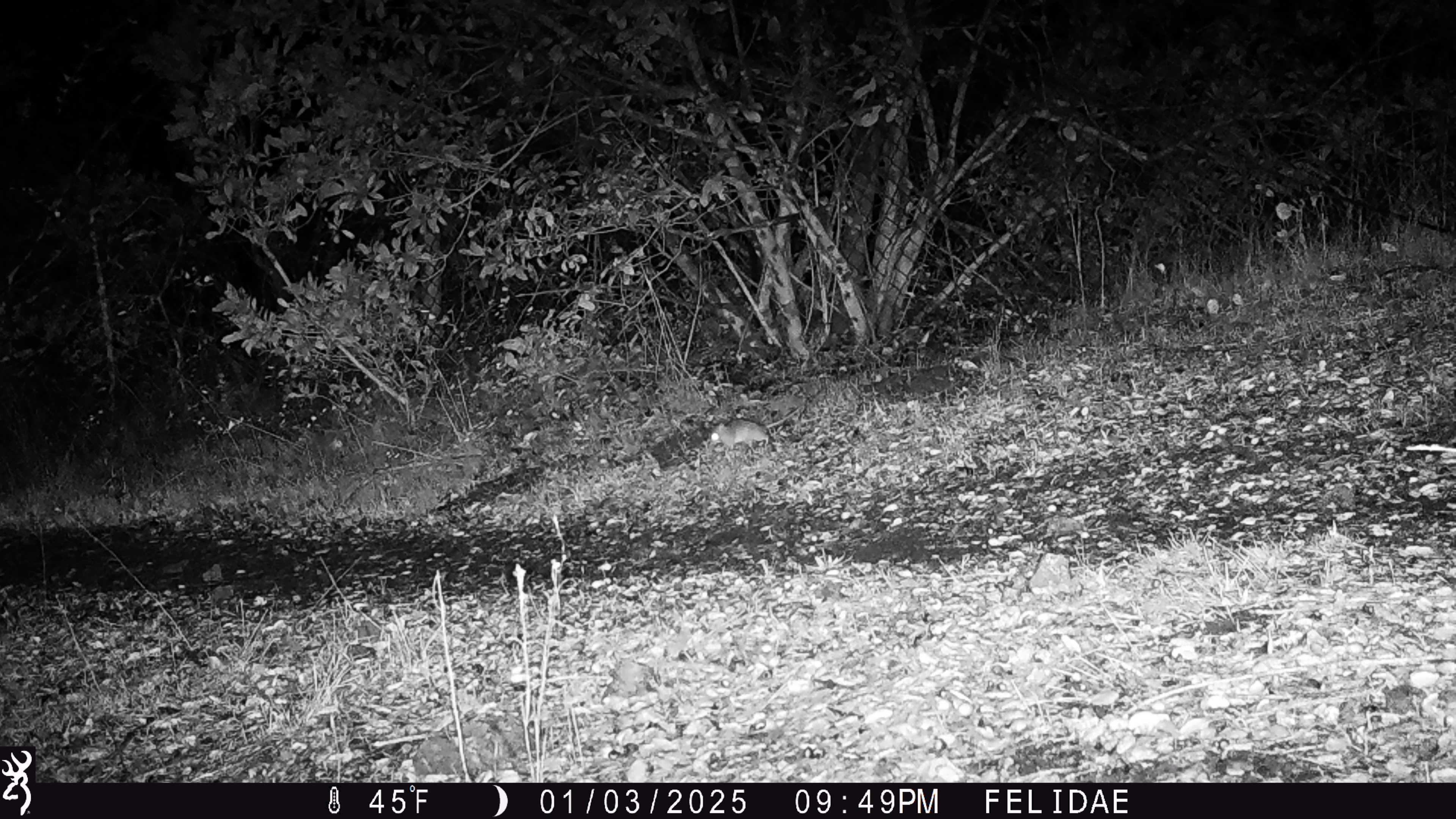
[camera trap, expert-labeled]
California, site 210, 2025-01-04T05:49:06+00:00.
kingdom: Animalia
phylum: Chordata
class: Mammalia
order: Rodentia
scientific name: Rodentia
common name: mouse or rat